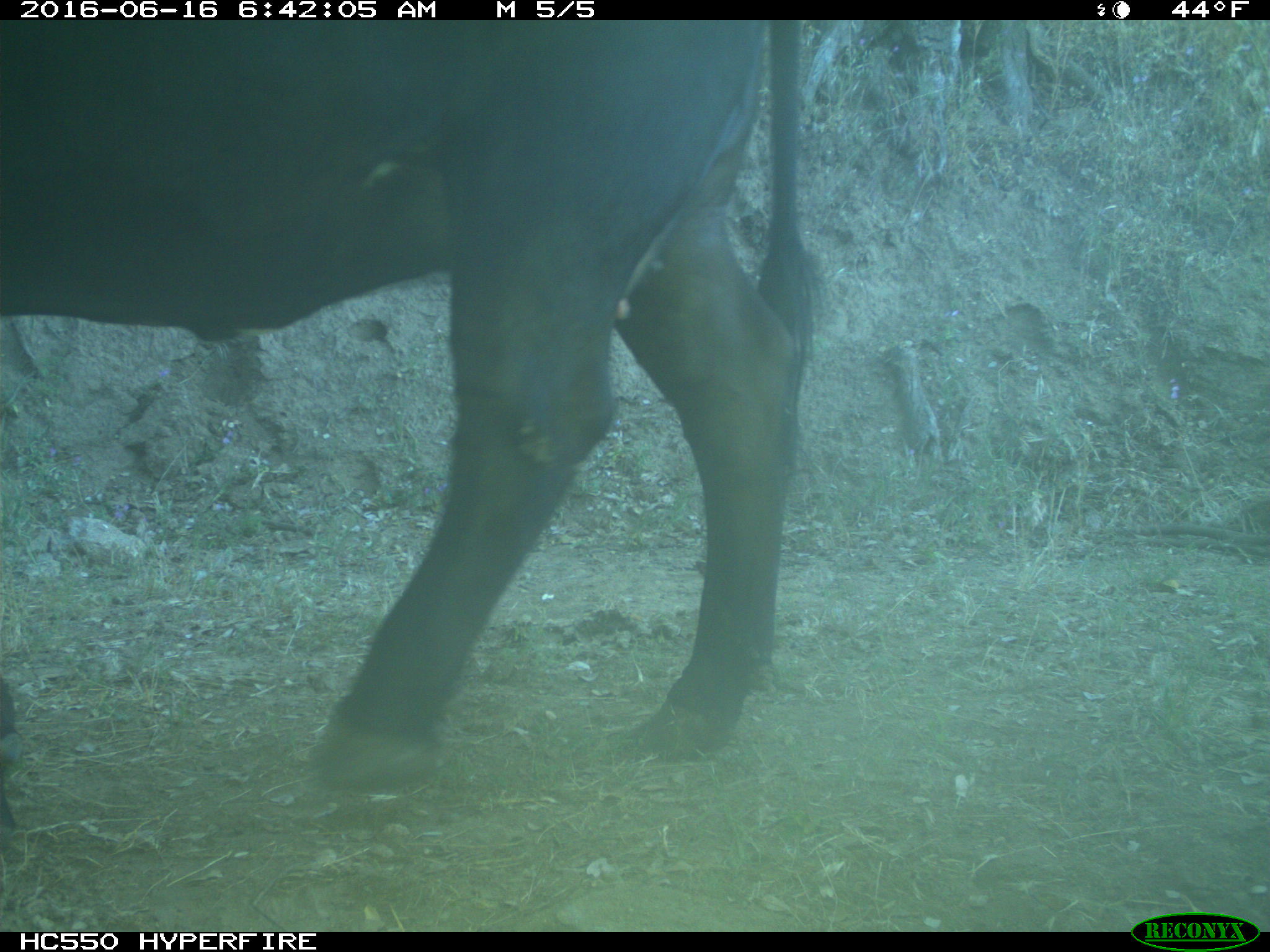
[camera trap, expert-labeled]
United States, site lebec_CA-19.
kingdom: Animalia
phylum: Chordata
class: Mammalia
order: Artiodactyla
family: Bovidae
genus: Bos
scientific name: Bos taurus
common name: domestic cow